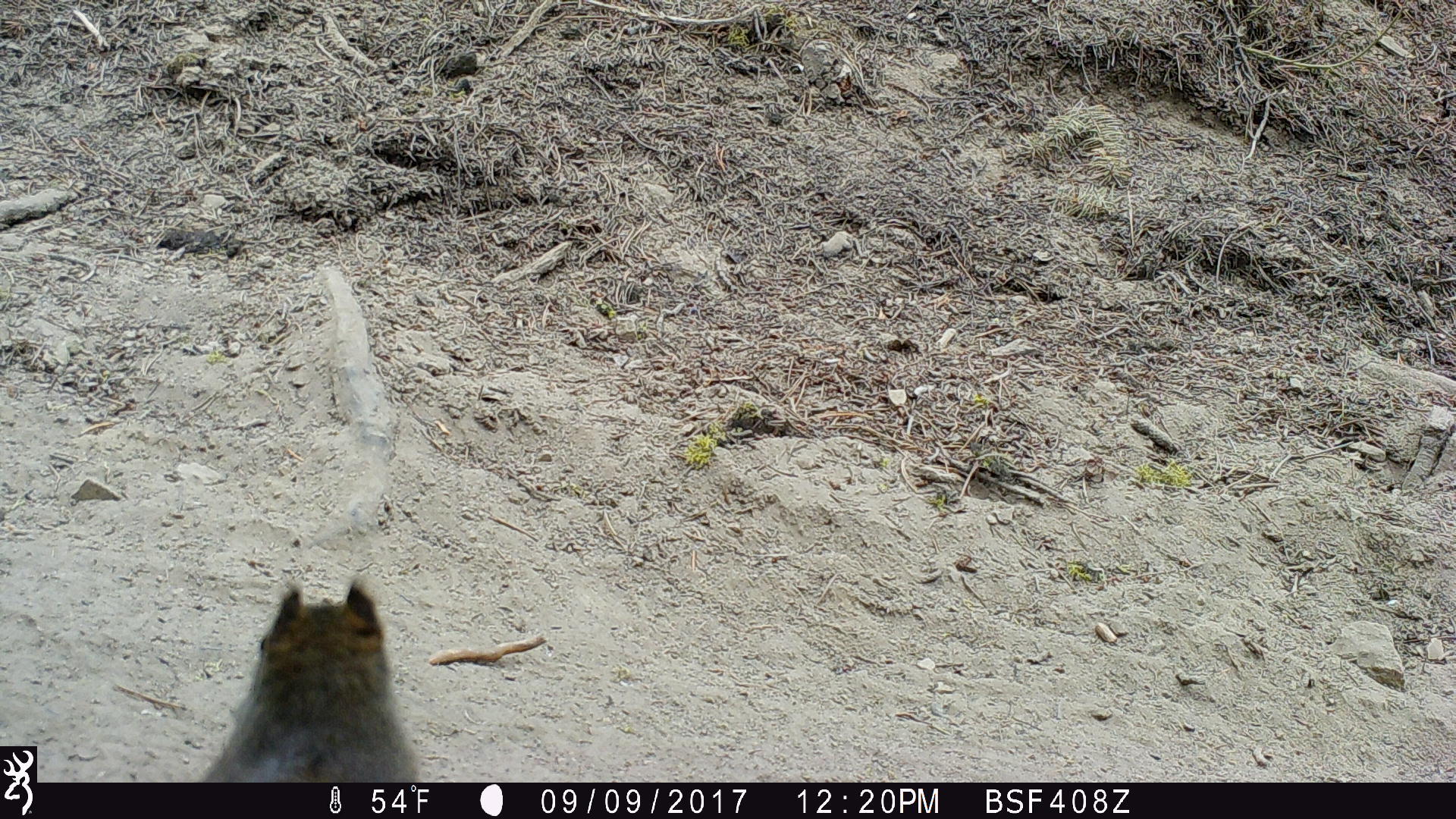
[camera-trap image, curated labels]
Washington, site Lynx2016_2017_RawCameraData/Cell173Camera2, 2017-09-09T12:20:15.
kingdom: Animalia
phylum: Chordata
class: Mammalia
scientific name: Mammalia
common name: small mammal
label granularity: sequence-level